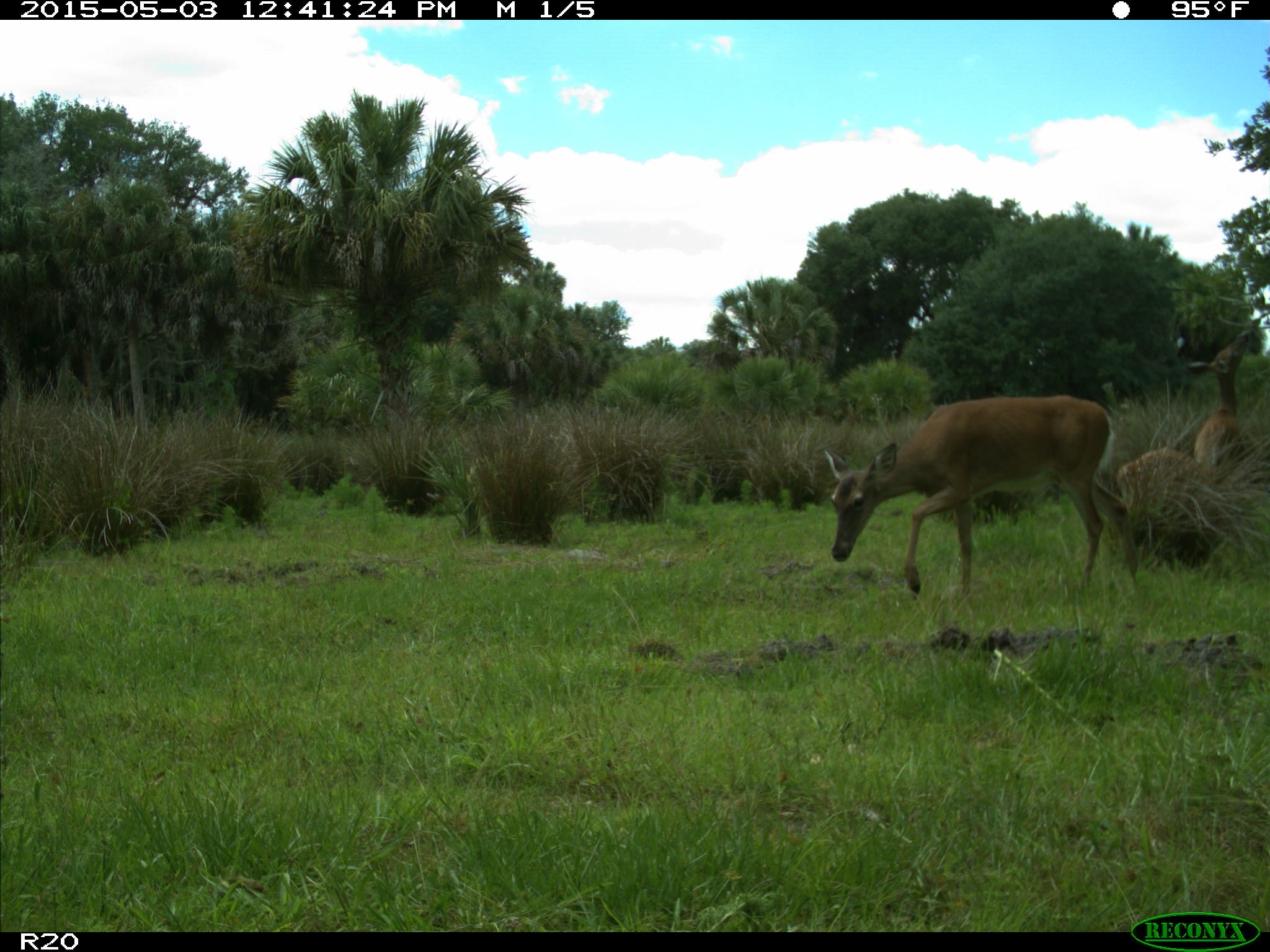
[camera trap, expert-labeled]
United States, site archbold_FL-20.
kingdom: Animalia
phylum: Chordata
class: Mammalia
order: Artiodactyla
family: Cervidae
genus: Odocoileus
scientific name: Odocoileus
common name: deer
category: unidentified deer